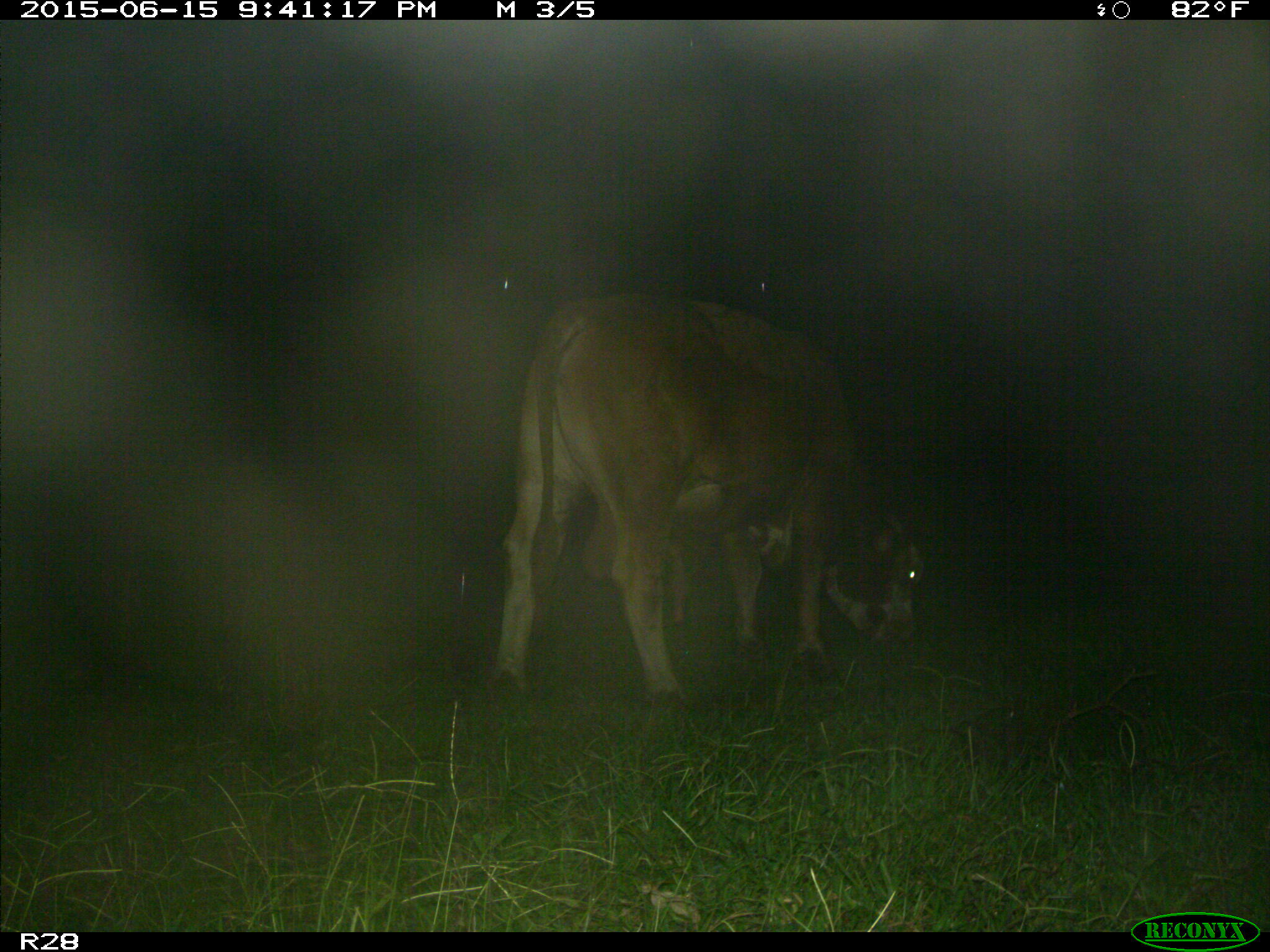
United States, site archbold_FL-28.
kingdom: Animalia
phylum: Chordata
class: Mammalia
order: Artiodactyla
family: Bovidae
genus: Bos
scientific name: Bos taurus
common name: domestic cow